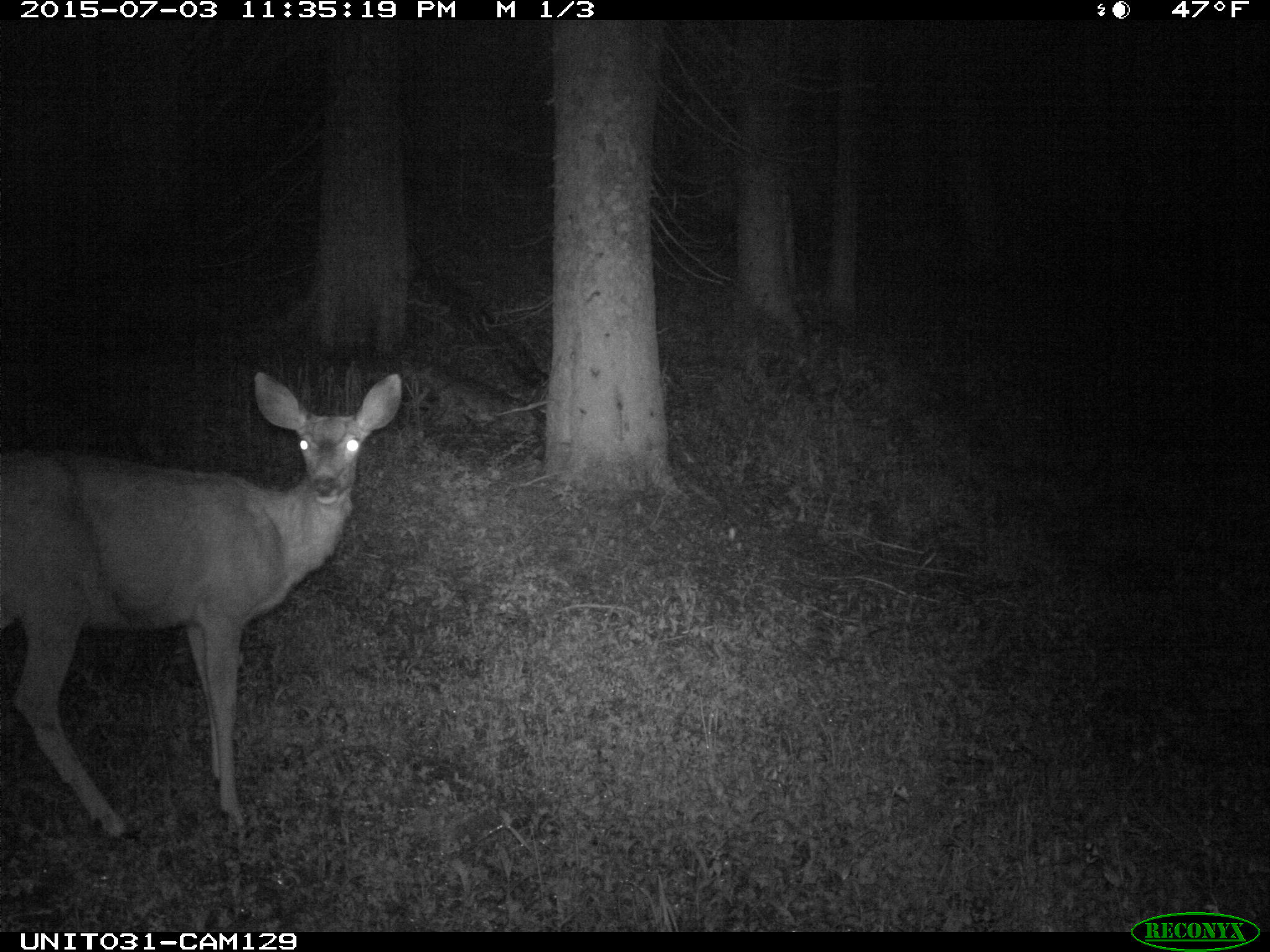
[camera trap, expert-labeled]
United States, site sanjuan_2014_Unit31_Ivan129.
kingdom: Animalia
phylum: Chordata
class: Mammalia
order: Artiodactyla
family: Cervidae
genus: Odocoileus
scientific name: Odocoileus hemionus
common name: mule deer